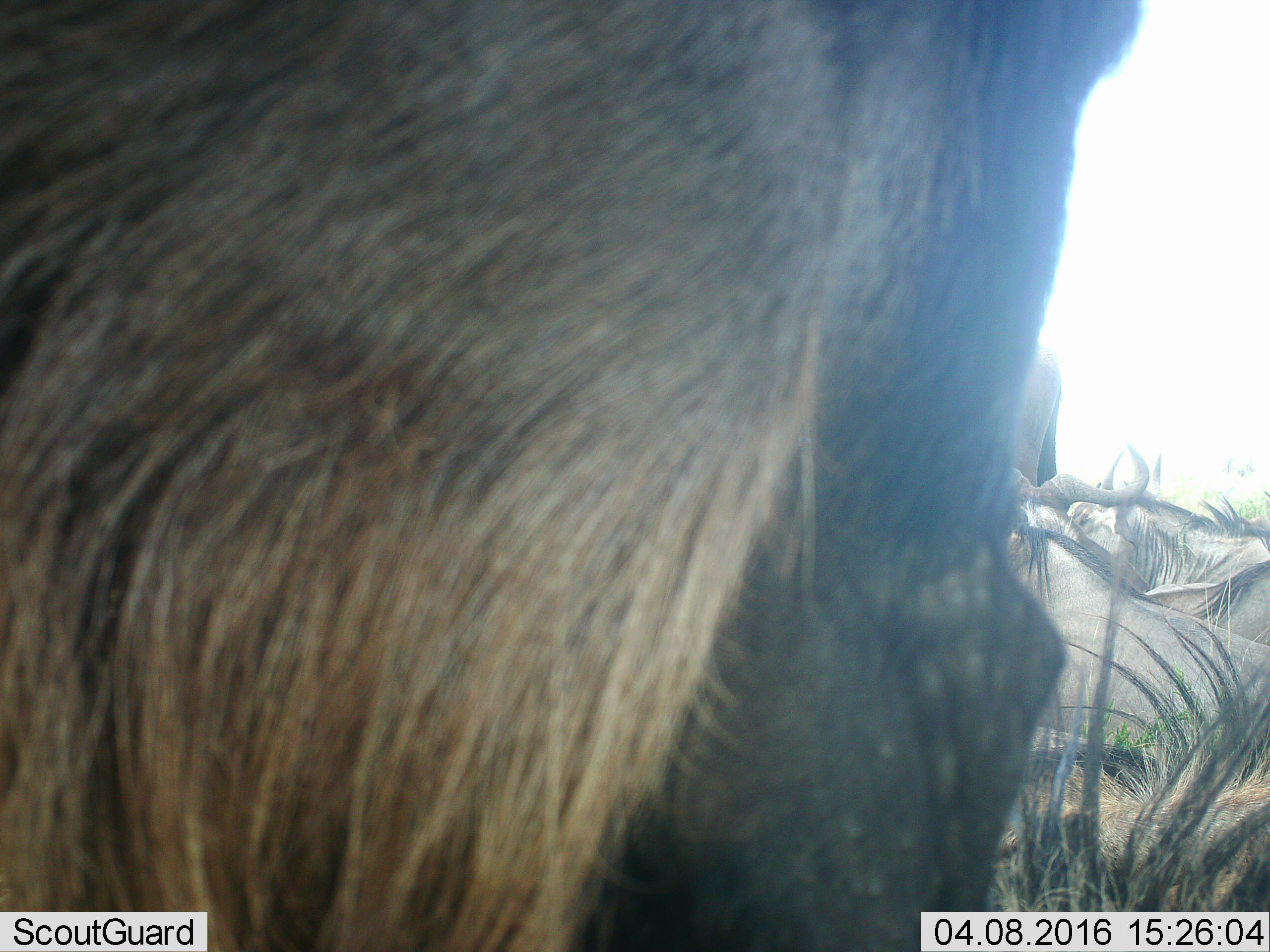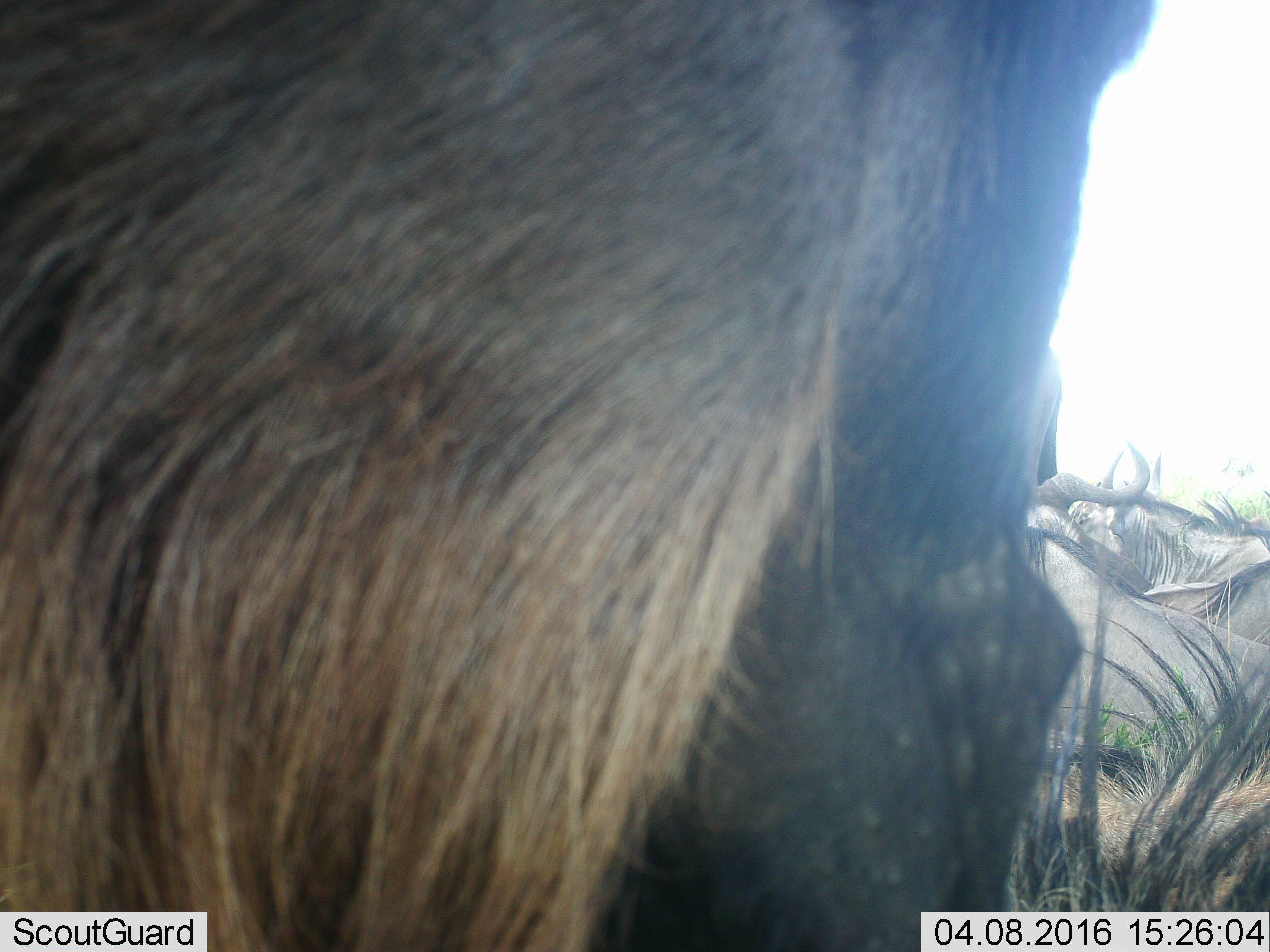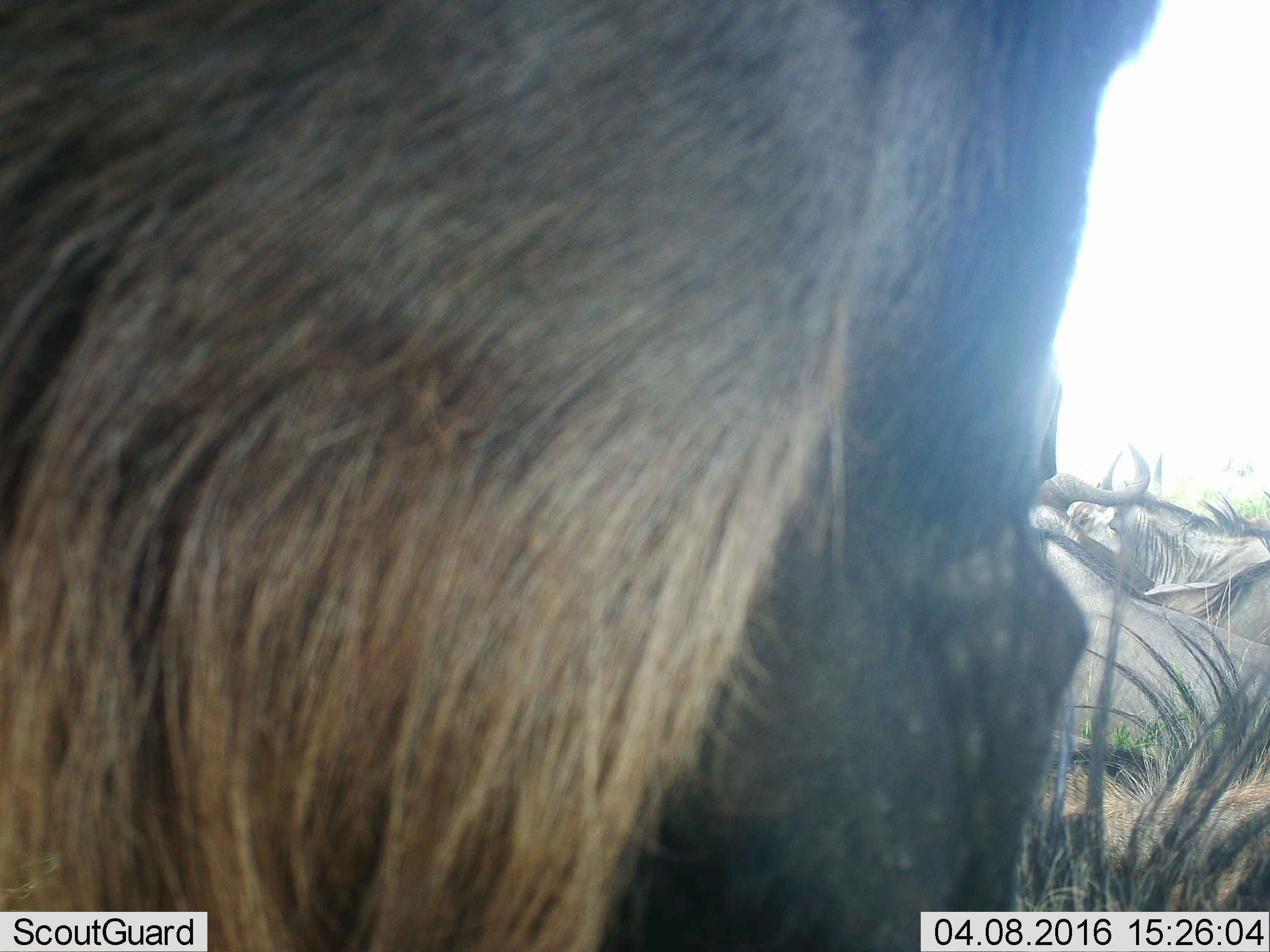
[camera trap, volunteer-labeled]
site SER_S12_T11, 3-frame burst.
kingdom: Animalia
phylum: Chordata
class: Mammalia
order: Artiodactyla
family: Bovidae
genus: Connochaetes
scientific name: Connochaetes taurinus taurinus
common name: blue wildebeest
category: wildebeestblue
Wildebeestblue (blue wildebeest) (Connochaetes taurinus taurinus), count 4. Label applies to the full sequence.